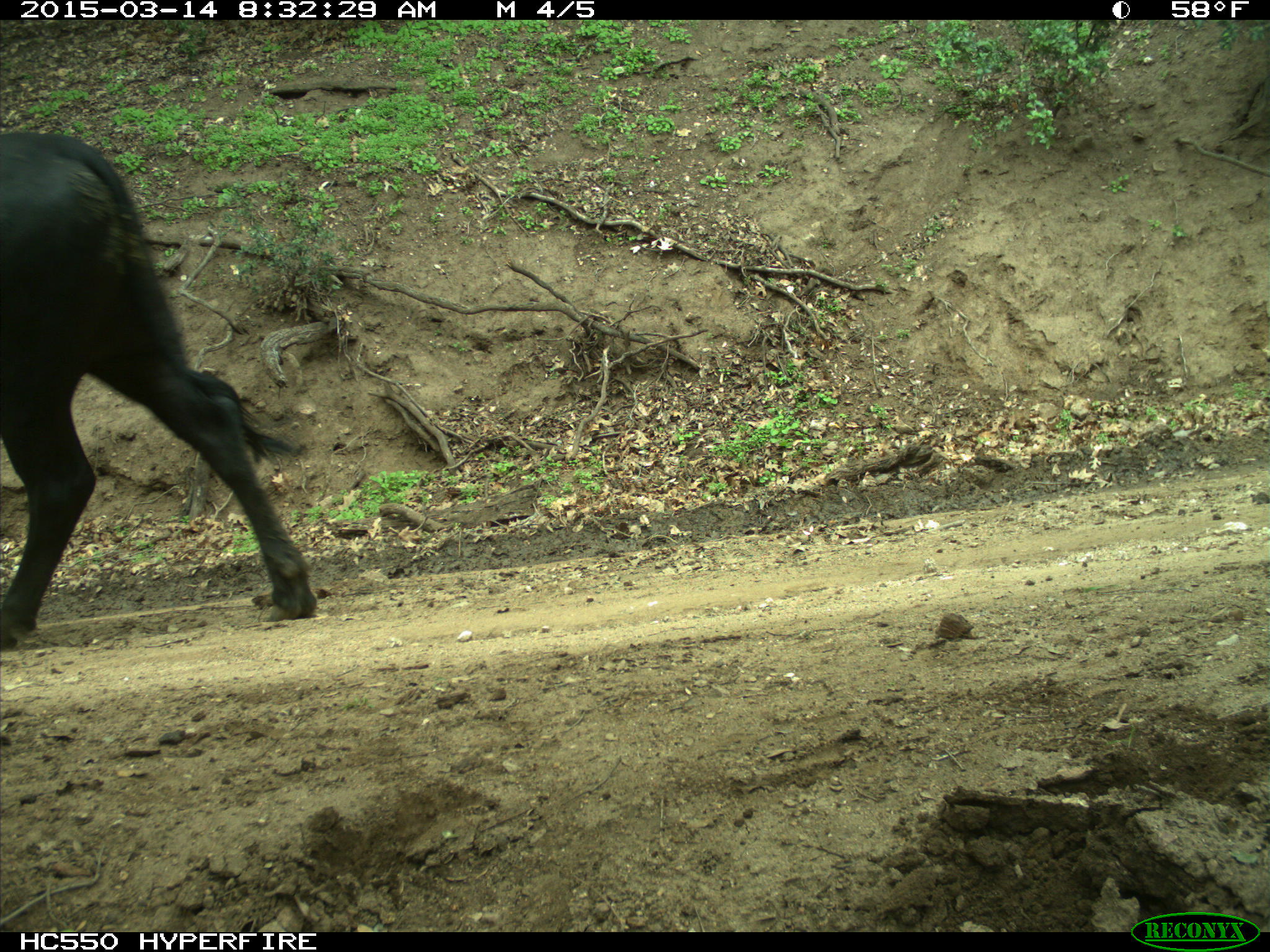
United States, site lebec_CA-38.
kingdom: Animalia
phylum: Chordata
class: Mammalia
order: Artiodactyla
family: Bovidae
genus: Bos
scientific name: Bos taurus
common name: domestic cow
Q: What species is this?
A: Bos taurus (domestic cow).